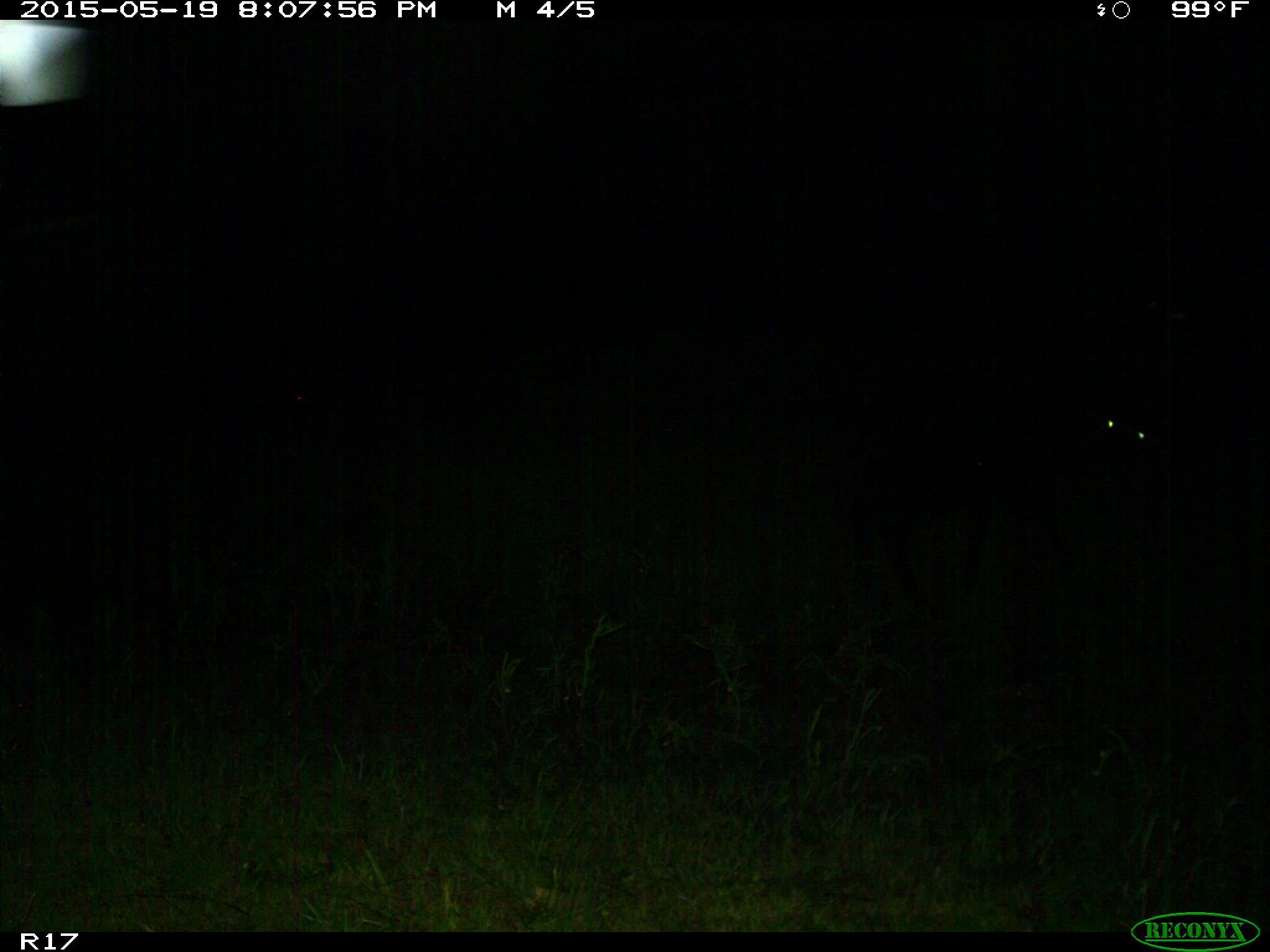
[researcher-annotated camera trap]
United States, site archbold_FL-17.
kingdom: Animalia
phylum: Chordata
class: Mammalia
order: Artiodactyla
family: Bovidae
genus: Bos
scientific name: Bos taurus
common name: domestic cow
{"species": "Bos taurus (domestic cow)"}